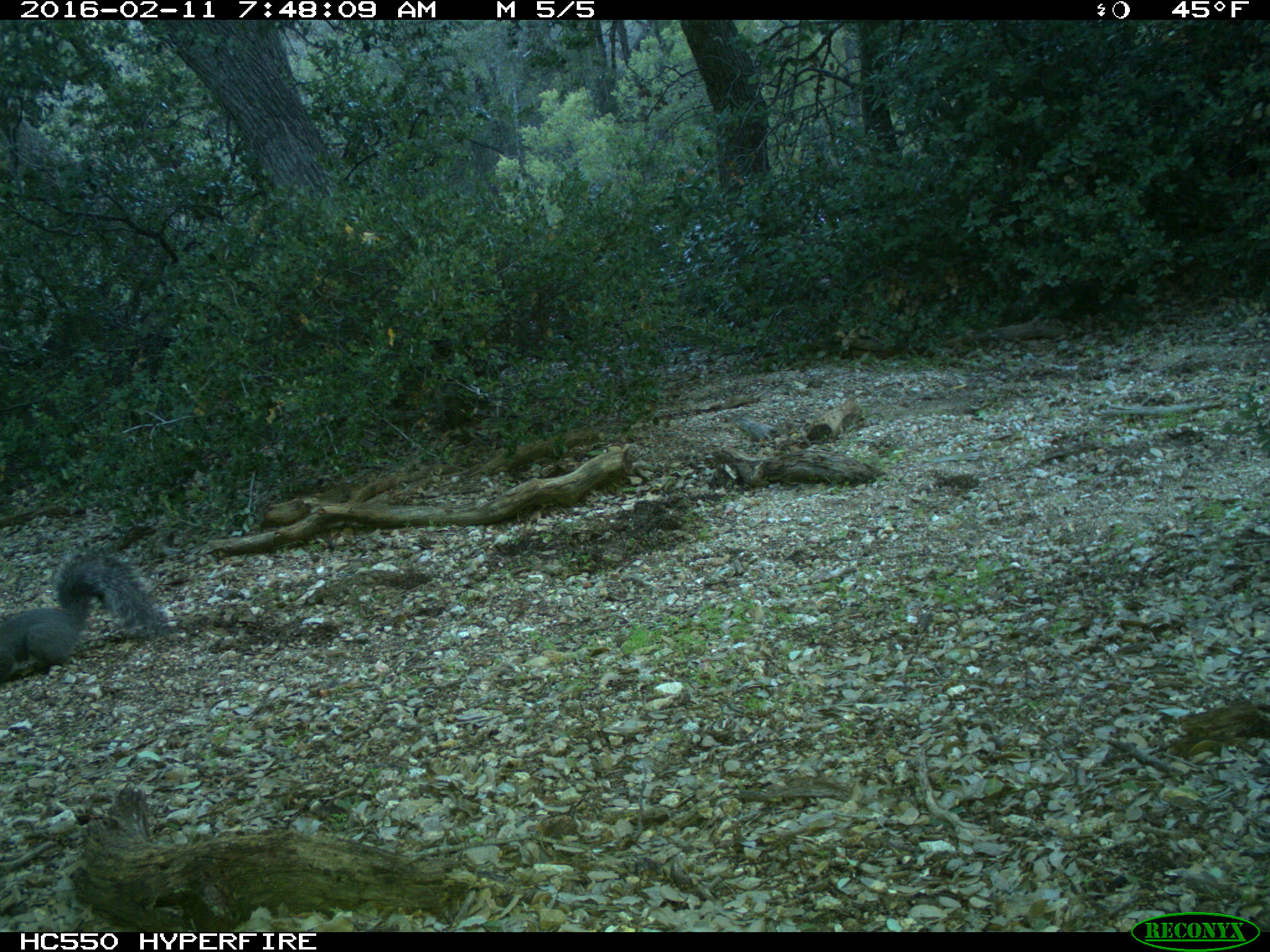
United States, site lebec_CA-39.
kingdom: Animalia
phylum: Chordata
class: Mammalia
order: Rodentia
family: Sciuridae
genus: Sciurus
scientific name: Sciurus carolinensis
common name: eastern gray squirrel